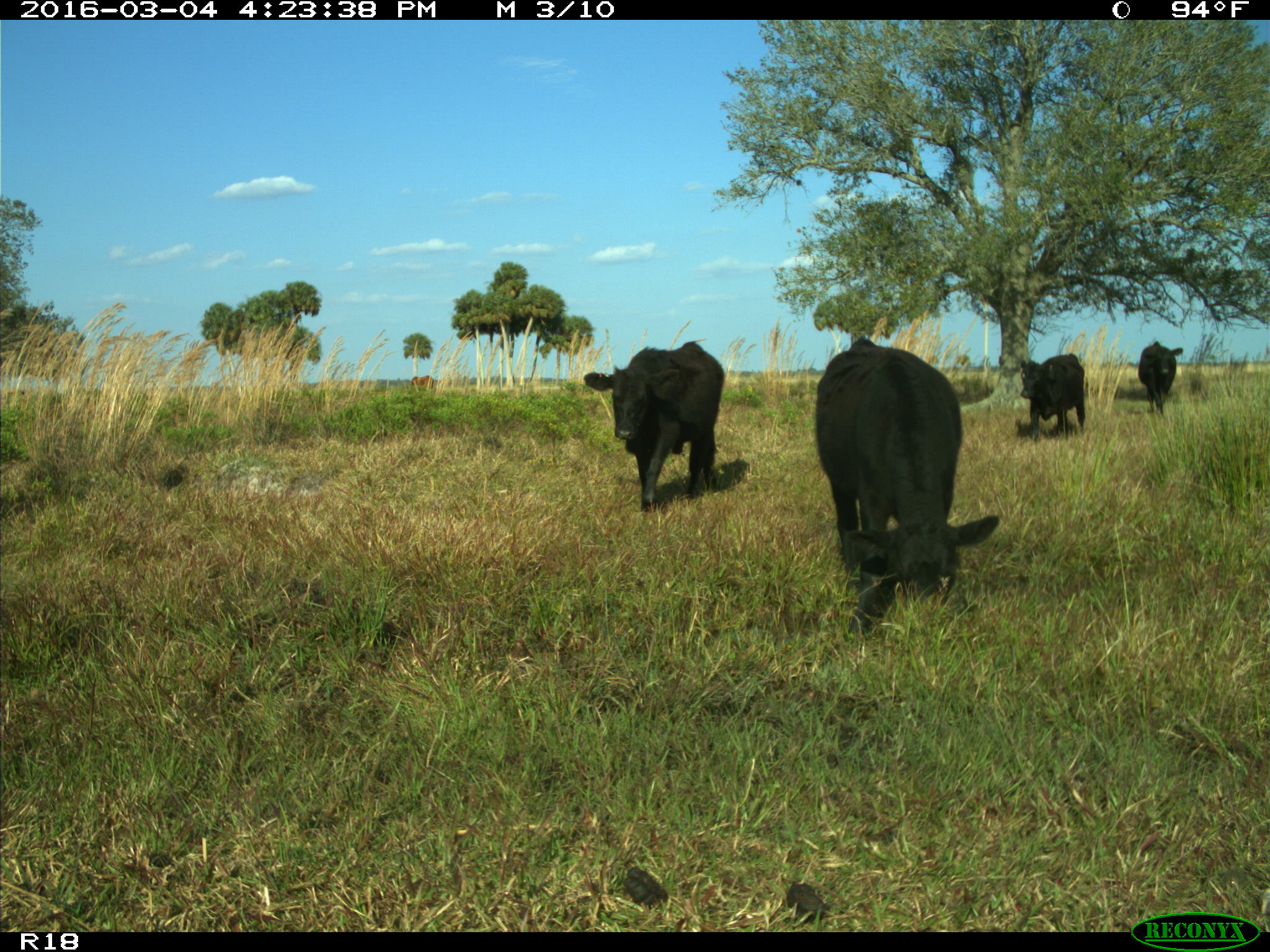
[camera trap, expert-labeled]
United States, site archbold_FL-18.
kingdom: Animalia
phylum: Chordata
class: Mammalia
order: Artiodactyla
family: Bovidae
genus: Bos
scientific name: Bos taurus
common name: domestic cow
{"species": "Bos taurus (domestic cow)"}